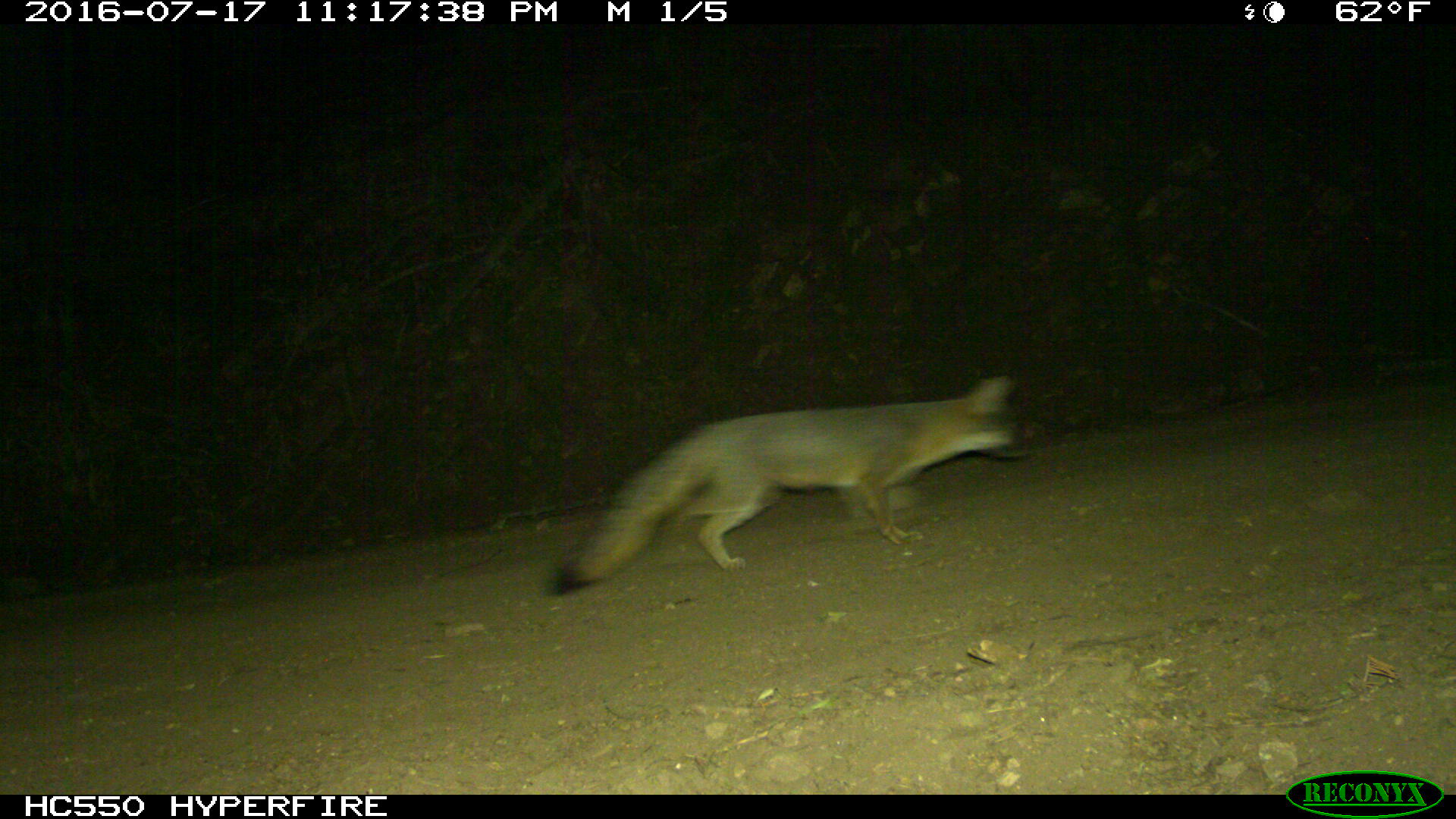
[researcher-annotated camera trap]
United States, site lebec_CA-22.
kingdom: Animalia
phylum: Chordata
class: Mammalia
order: Carnivora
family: Canidae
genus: Urocyon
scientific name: Urocyon cinereoargenteus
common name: gray fox